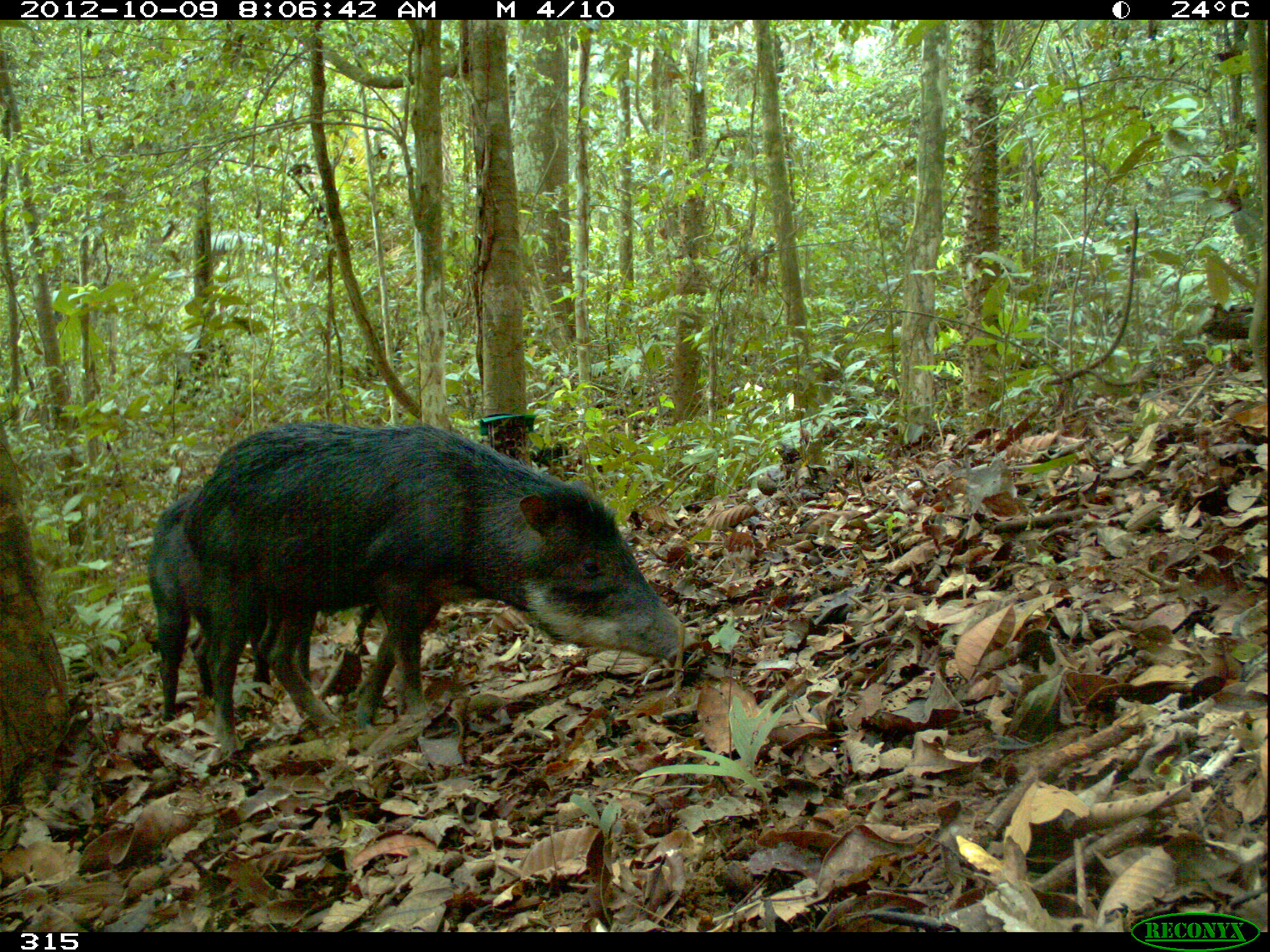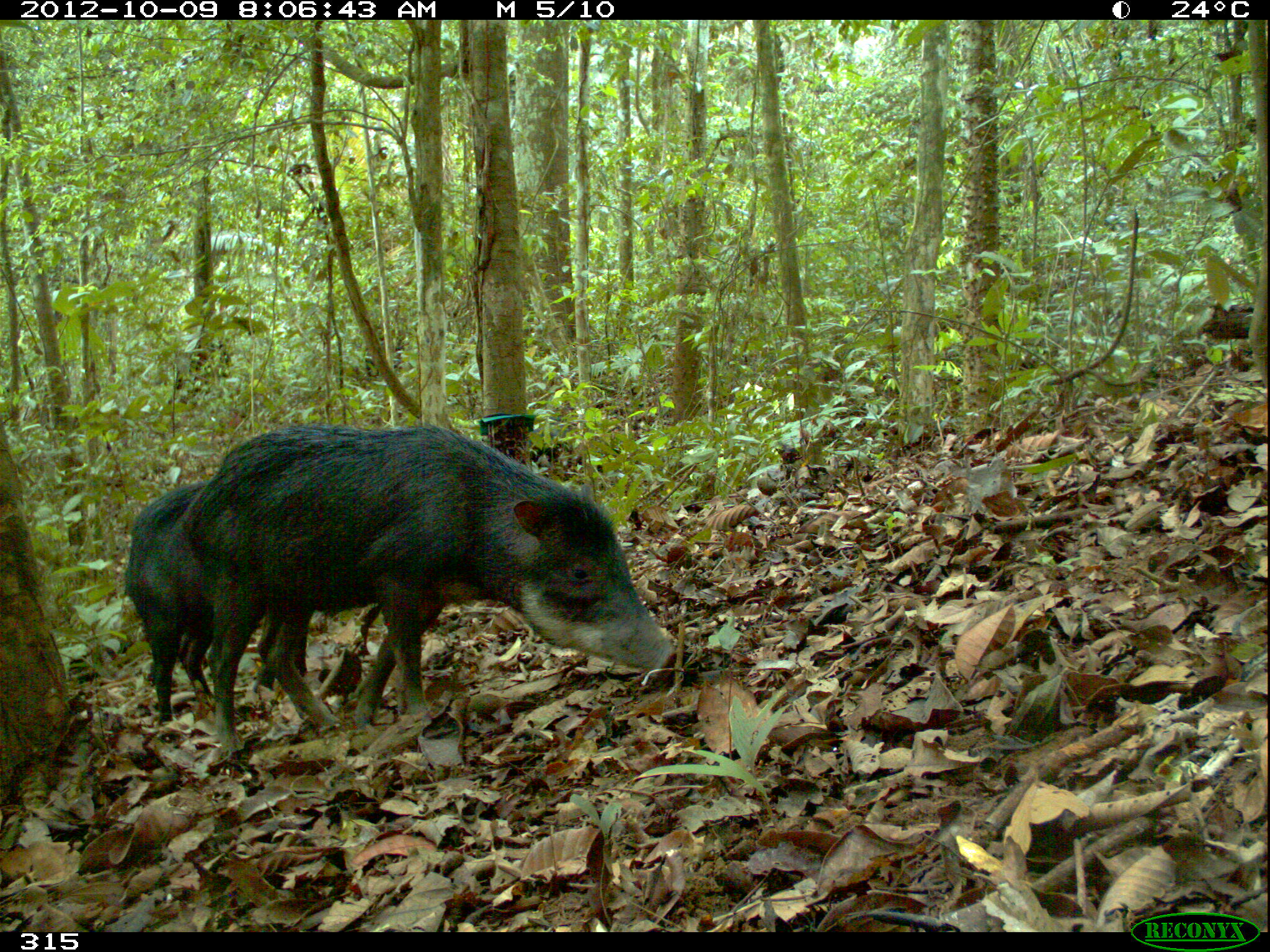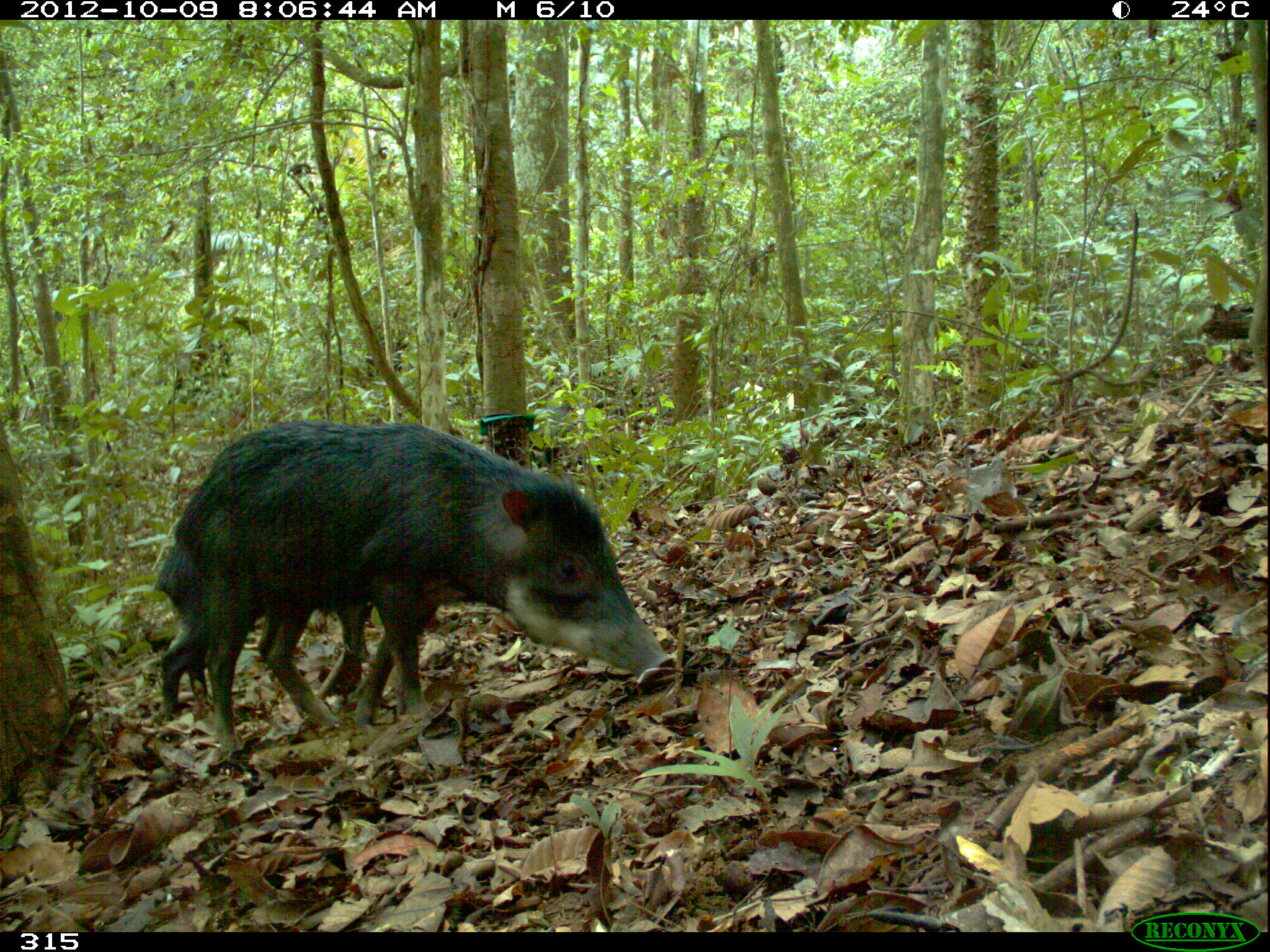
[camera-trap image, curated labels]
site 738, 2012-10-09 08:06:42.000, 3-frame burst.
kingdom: Animalia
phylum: Chordata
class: Mammalia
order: Artiodactyla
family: Tayassuidae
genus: Tayassu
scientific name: Tayassu pecari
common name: white-lipped peccary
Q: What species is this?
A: Tayassu pecari (white-lipped peccary).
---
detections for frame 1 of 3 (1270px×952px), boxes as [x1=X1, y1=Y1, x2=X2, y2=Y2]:
tayassu pecari: [x1=180, y1=420, x2=698, y2=757]; [x1=145, y1=486, x2=314, y2=720]; [x1=529, y1=440, x2=569, y2=471]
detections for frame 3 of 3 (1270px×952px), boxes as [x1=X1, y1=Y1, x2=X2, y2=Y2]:
tayassu pecari: [x1=171, y1=417, x2=674, y2=774]; [x1=151, y1=515, x2=373, y2=722]; [x1=532, y1=403, x2=595, y2=468]